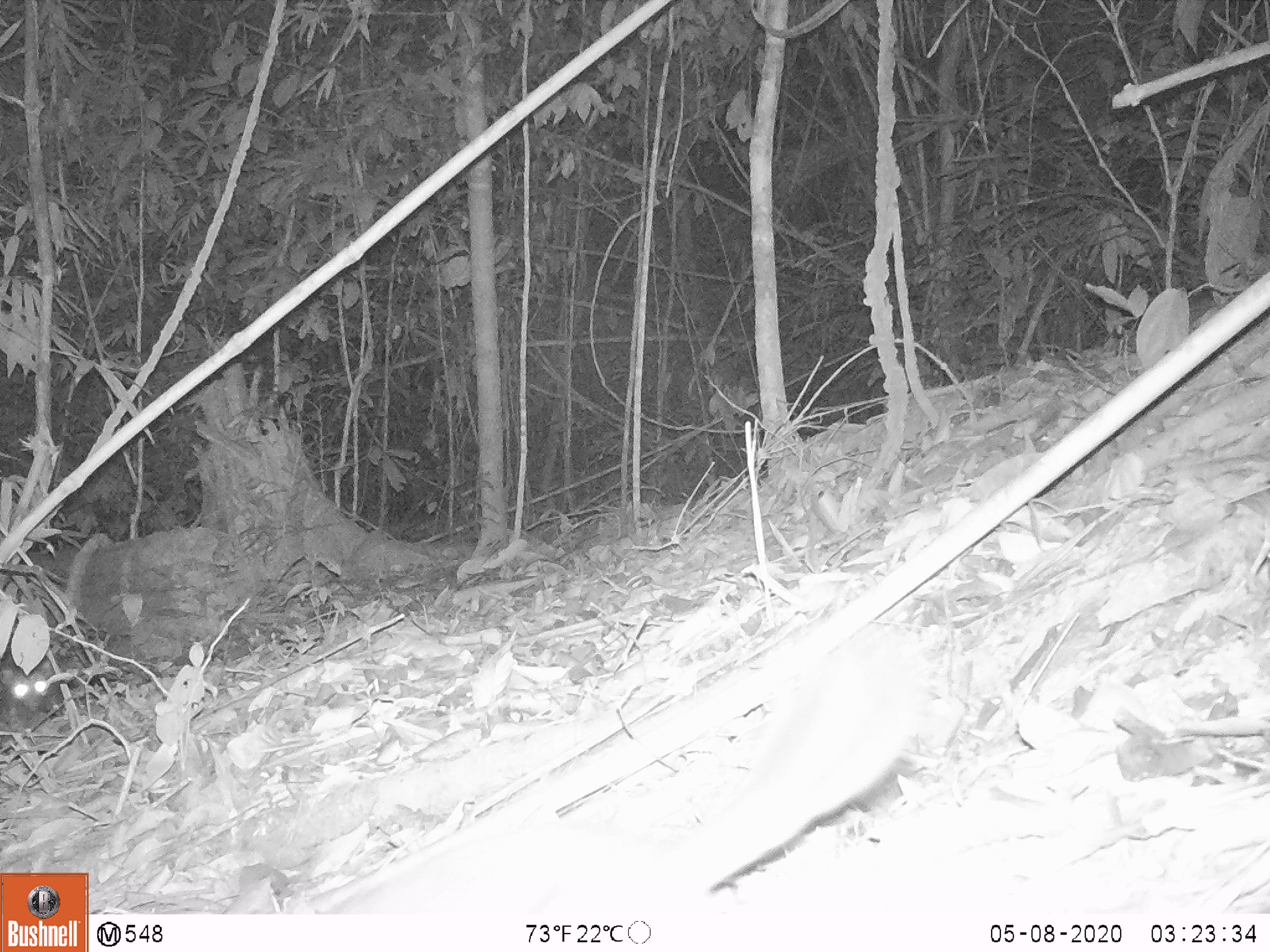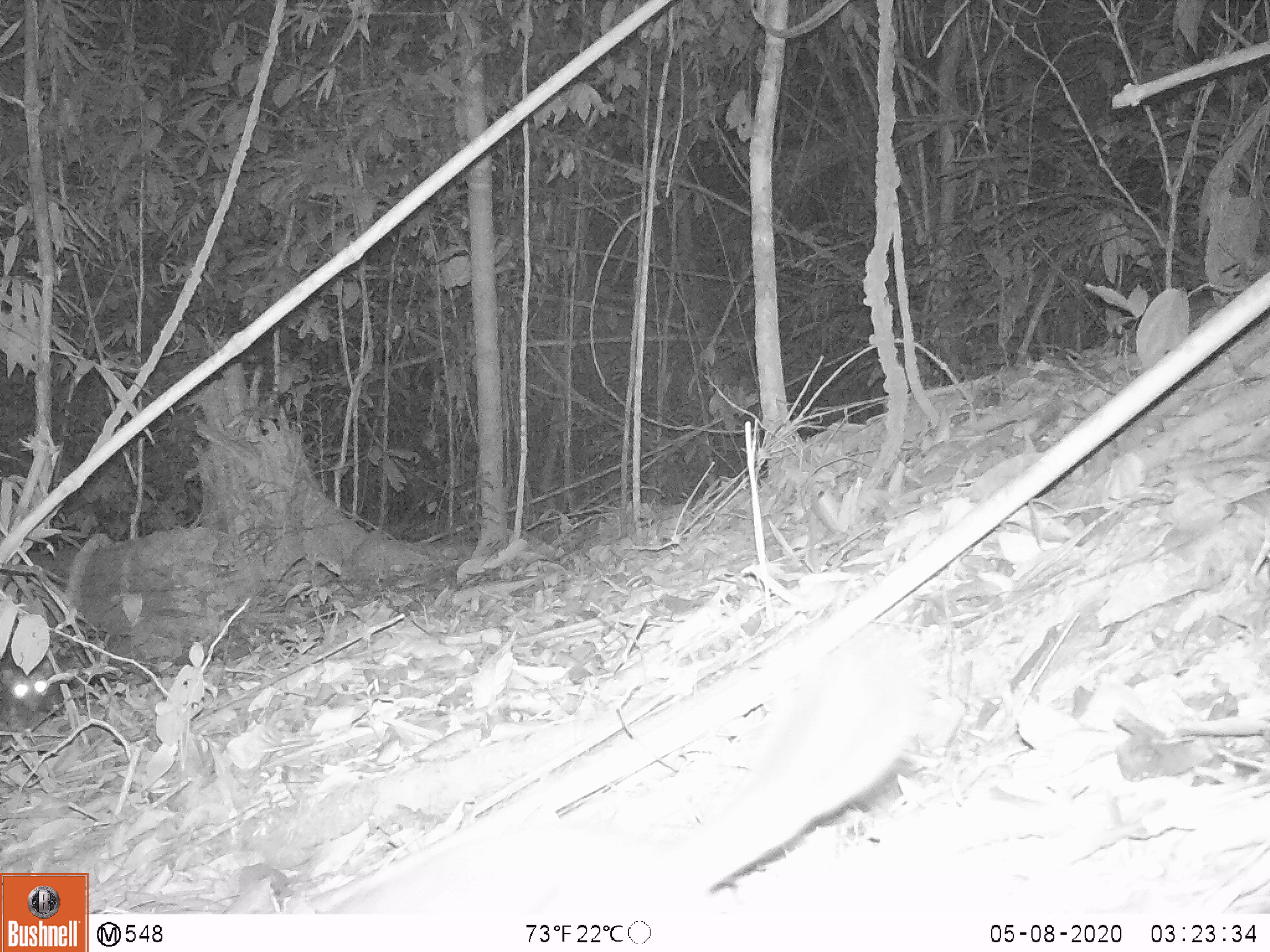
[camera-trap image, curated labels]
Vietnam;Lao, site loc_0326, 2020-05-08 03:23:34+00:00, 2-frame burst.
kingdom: Animalia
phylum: Chordata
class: Mammalia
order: Carnivora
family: Viverridae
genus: Paradoxurus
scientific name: Paradoxurus hermaphroditus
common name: common palm civet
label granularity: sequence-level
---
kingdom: Animalia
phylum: Chordata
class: Mammalia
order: Carnivora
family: Mustelidae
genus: Melogale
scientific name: Melogale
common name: ferret badger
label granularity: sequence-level